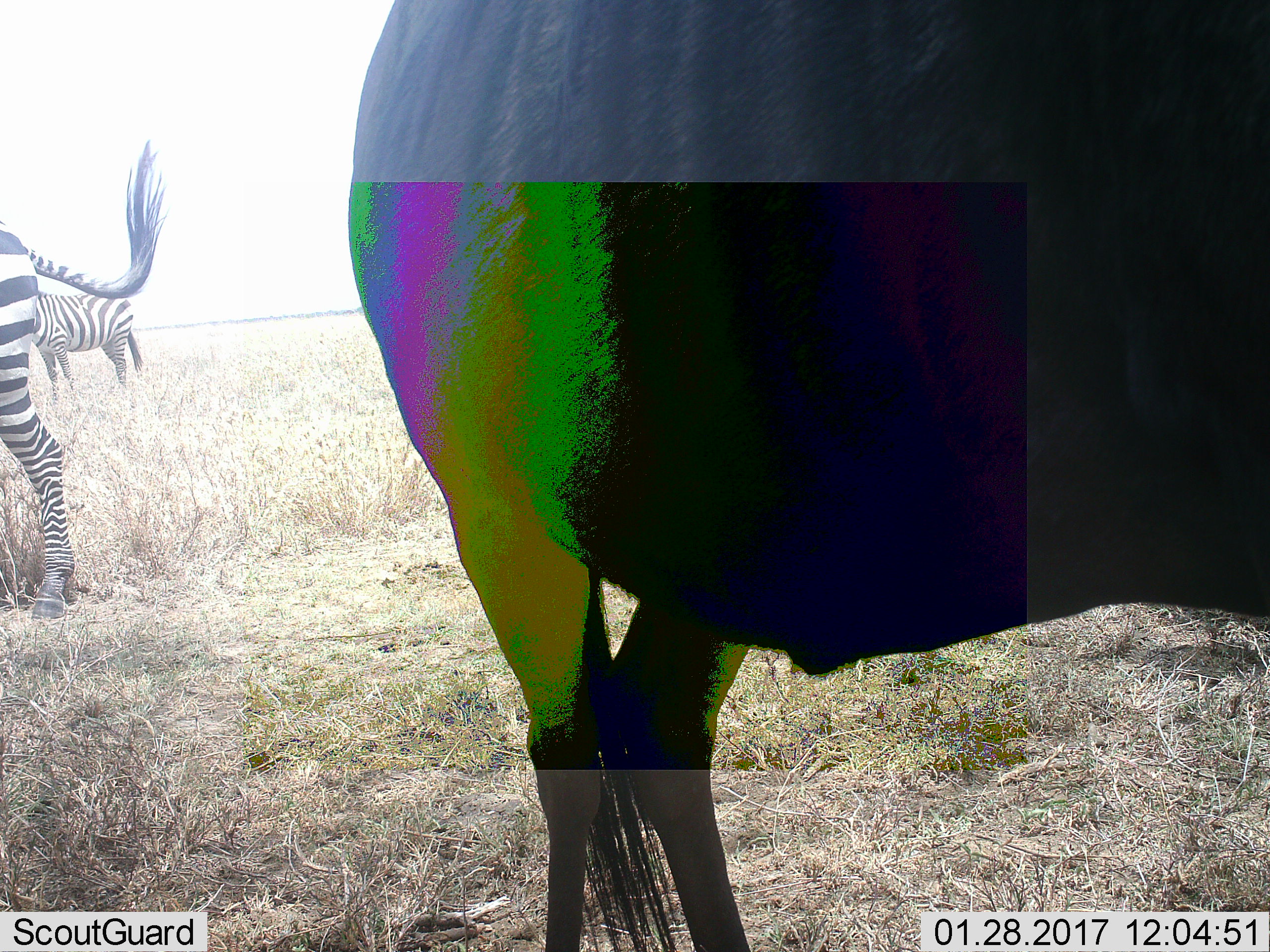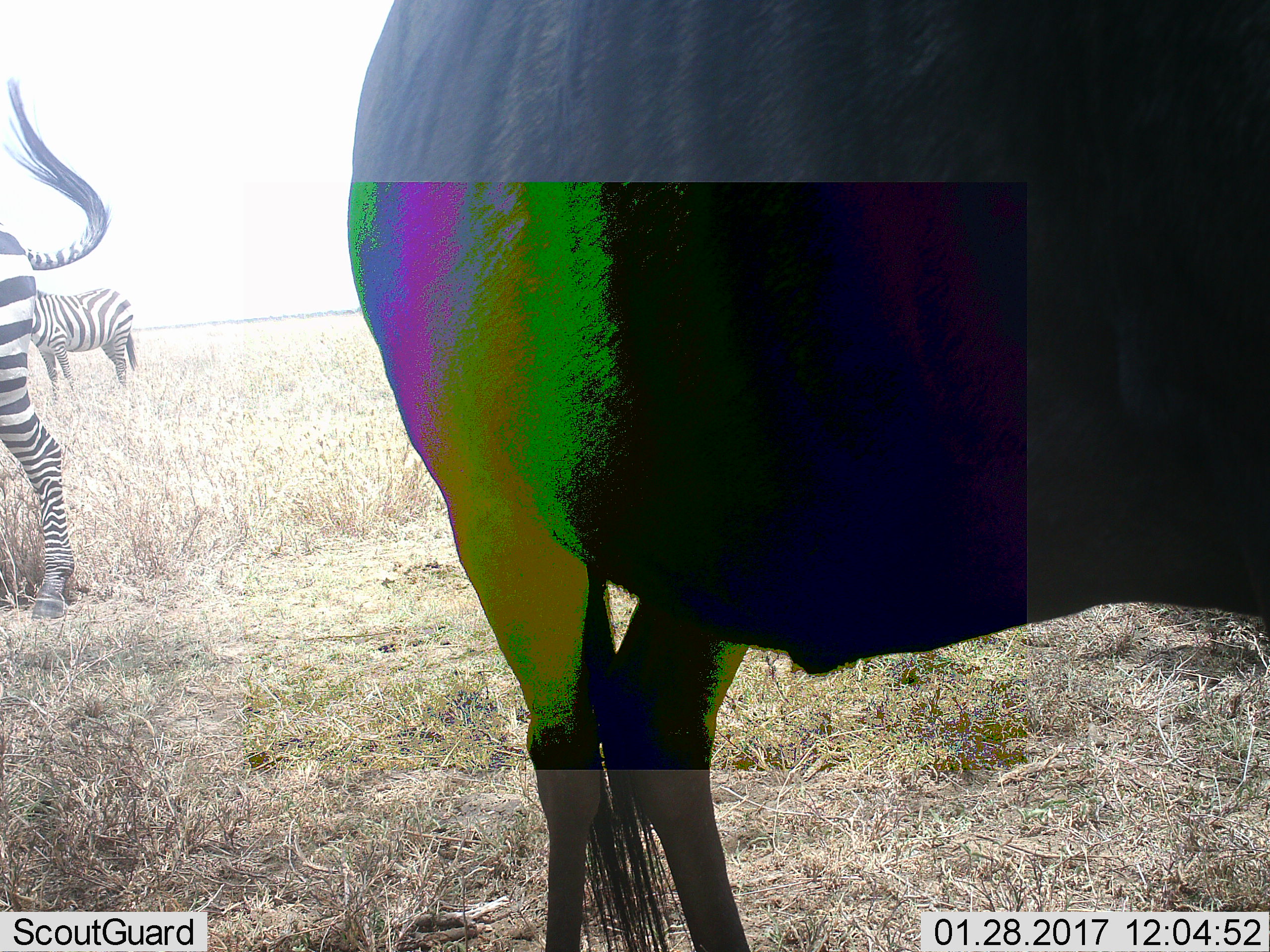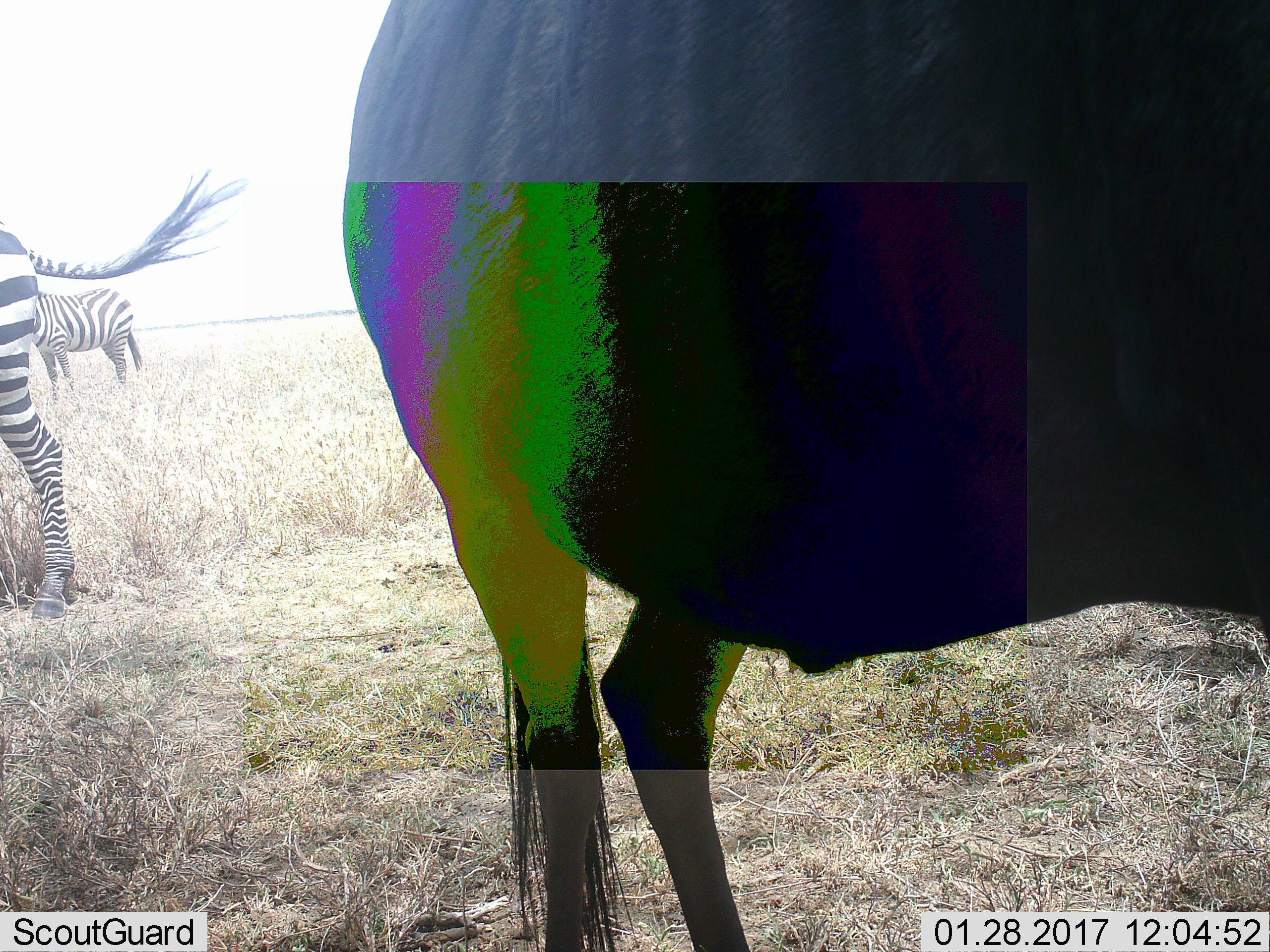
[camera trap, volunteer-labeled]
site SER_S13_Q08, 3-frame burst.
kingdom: Animalia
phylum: Chordata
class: Mammalia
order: Perissodactyla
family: Equidae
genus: Equus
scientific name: Equus quagga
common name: plains zebra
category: zebraplains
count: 2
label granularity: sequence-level